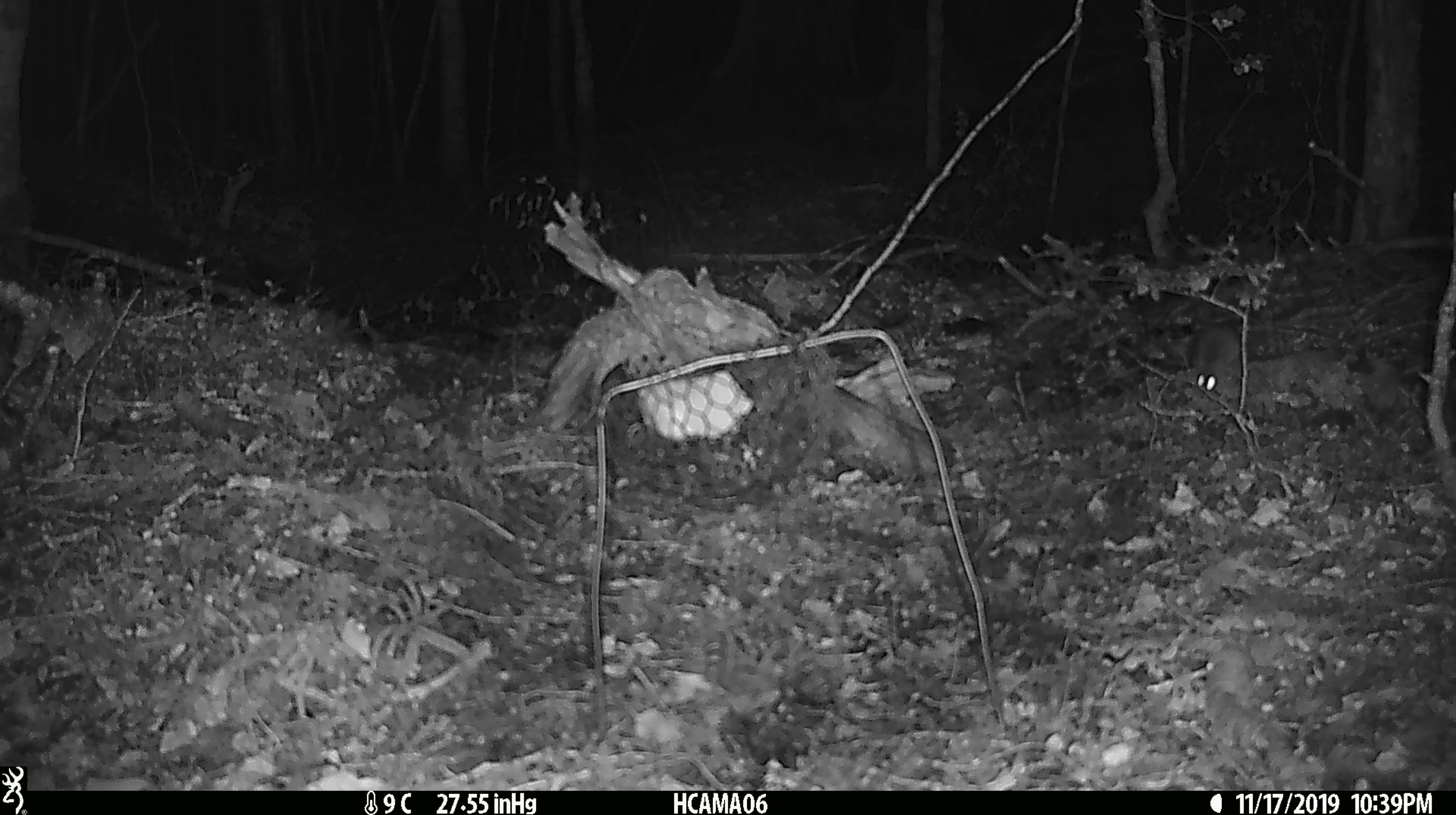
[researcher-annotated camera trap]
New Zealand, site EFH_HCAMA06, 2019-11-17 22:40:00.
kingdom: Animalia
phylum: Chordata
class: Mammalia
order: Rodentia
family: Muridae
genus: Mus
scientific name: Mus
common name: mouse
Mouse (Mus).